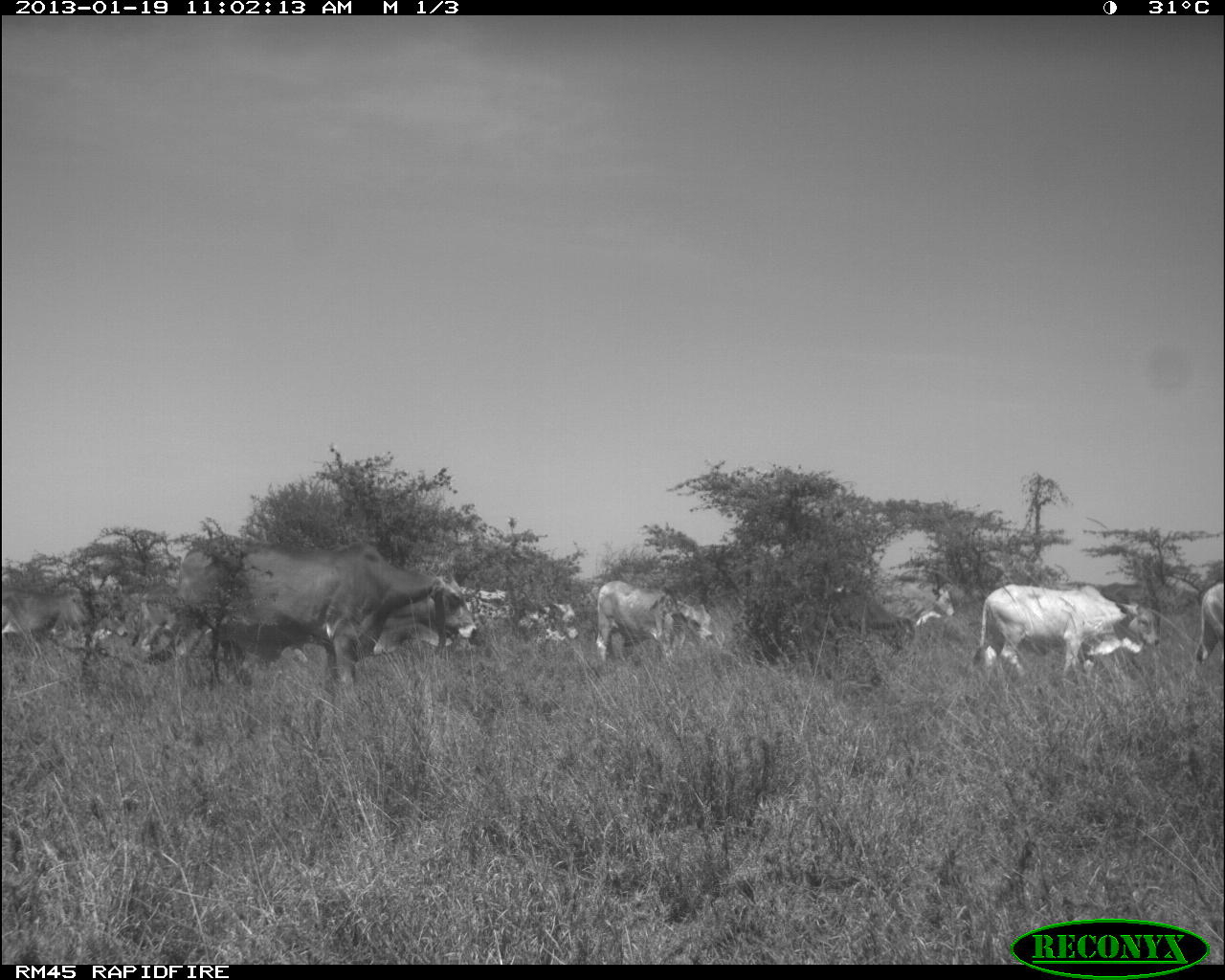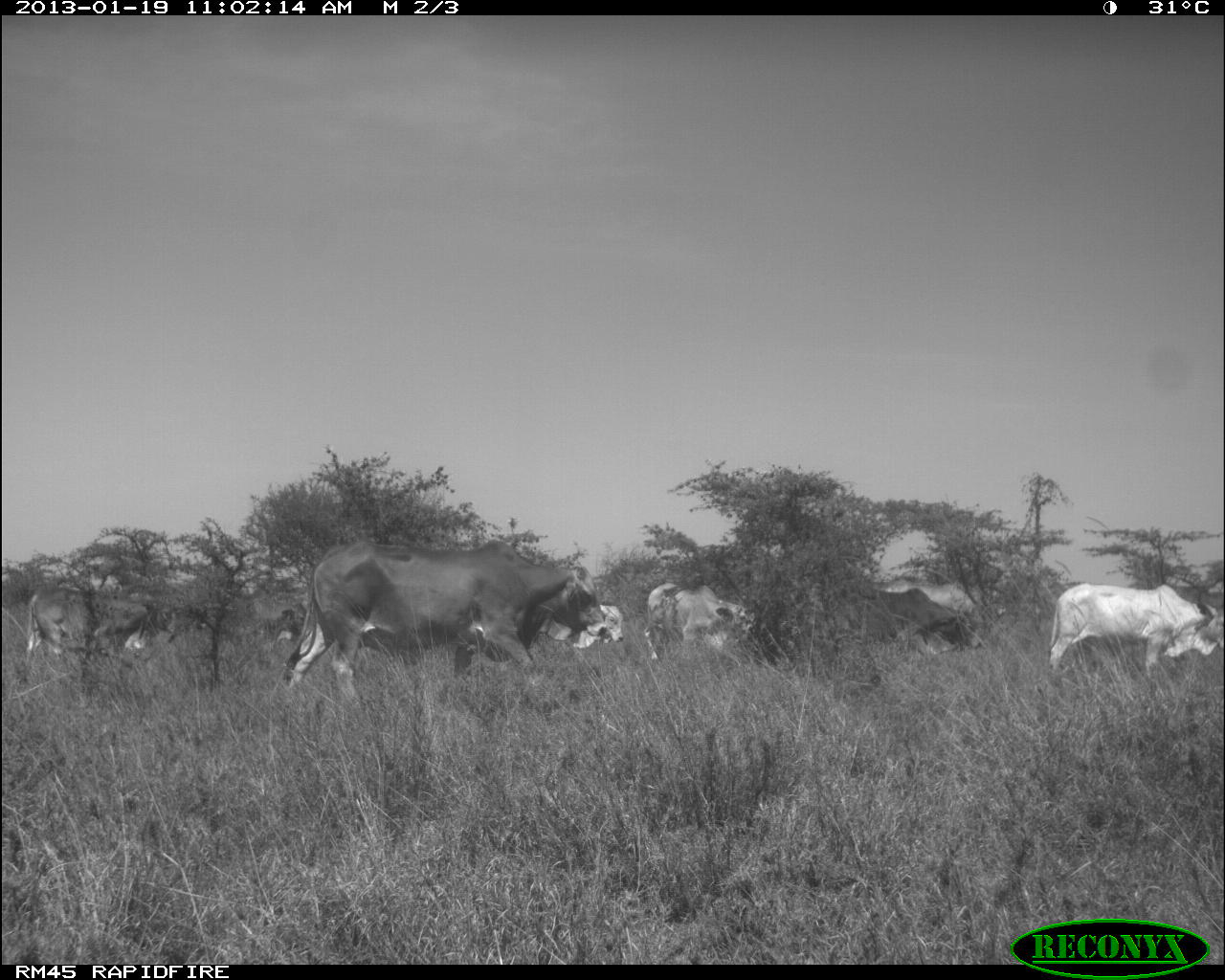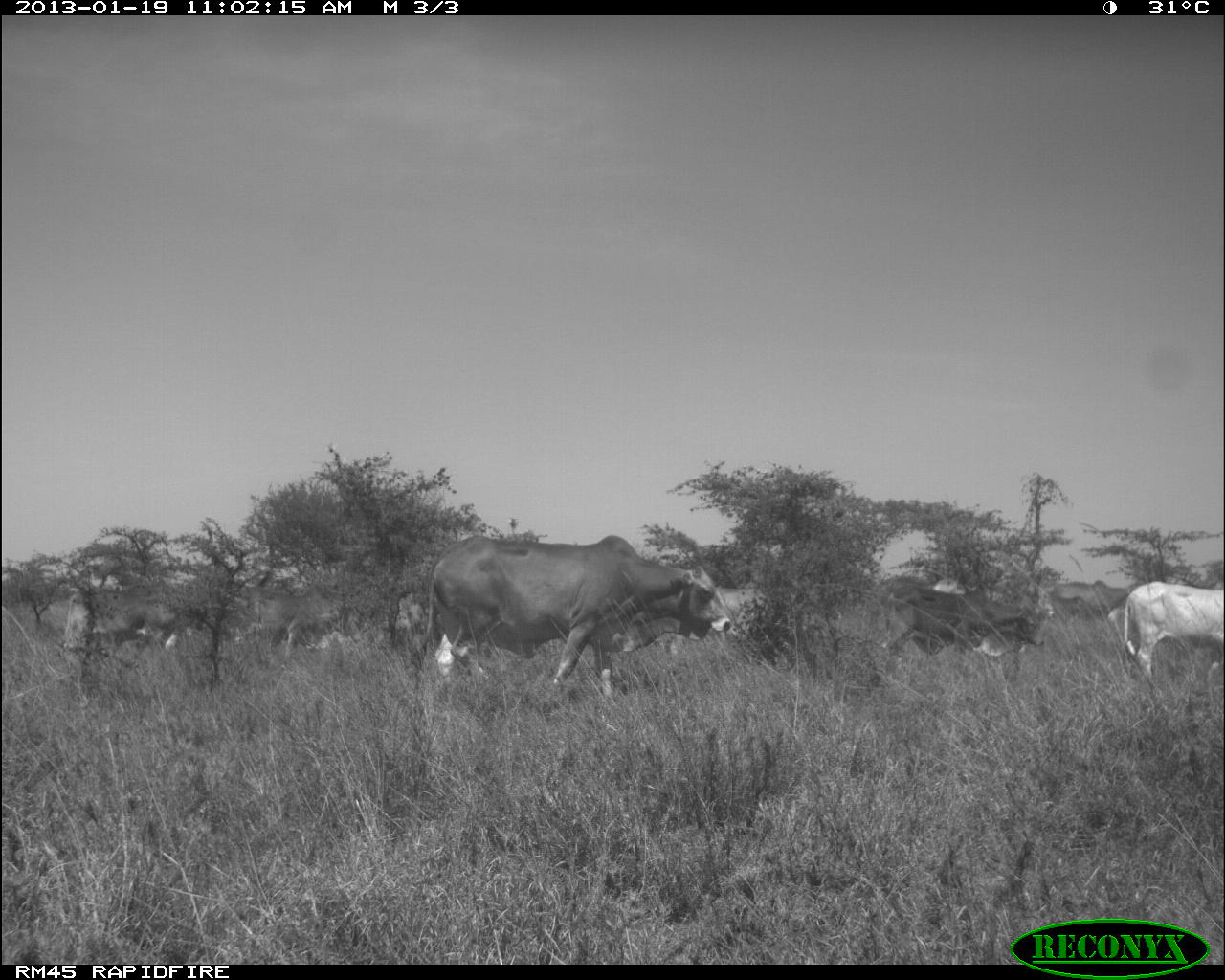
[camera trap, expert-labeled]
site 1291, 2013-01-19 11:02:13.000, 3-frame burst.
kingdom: Animalia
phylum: Chordata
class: Mammalia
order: Artiodactyla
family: Bovidae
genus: Bos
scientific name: Bos taurus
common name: domestic cattle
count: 11